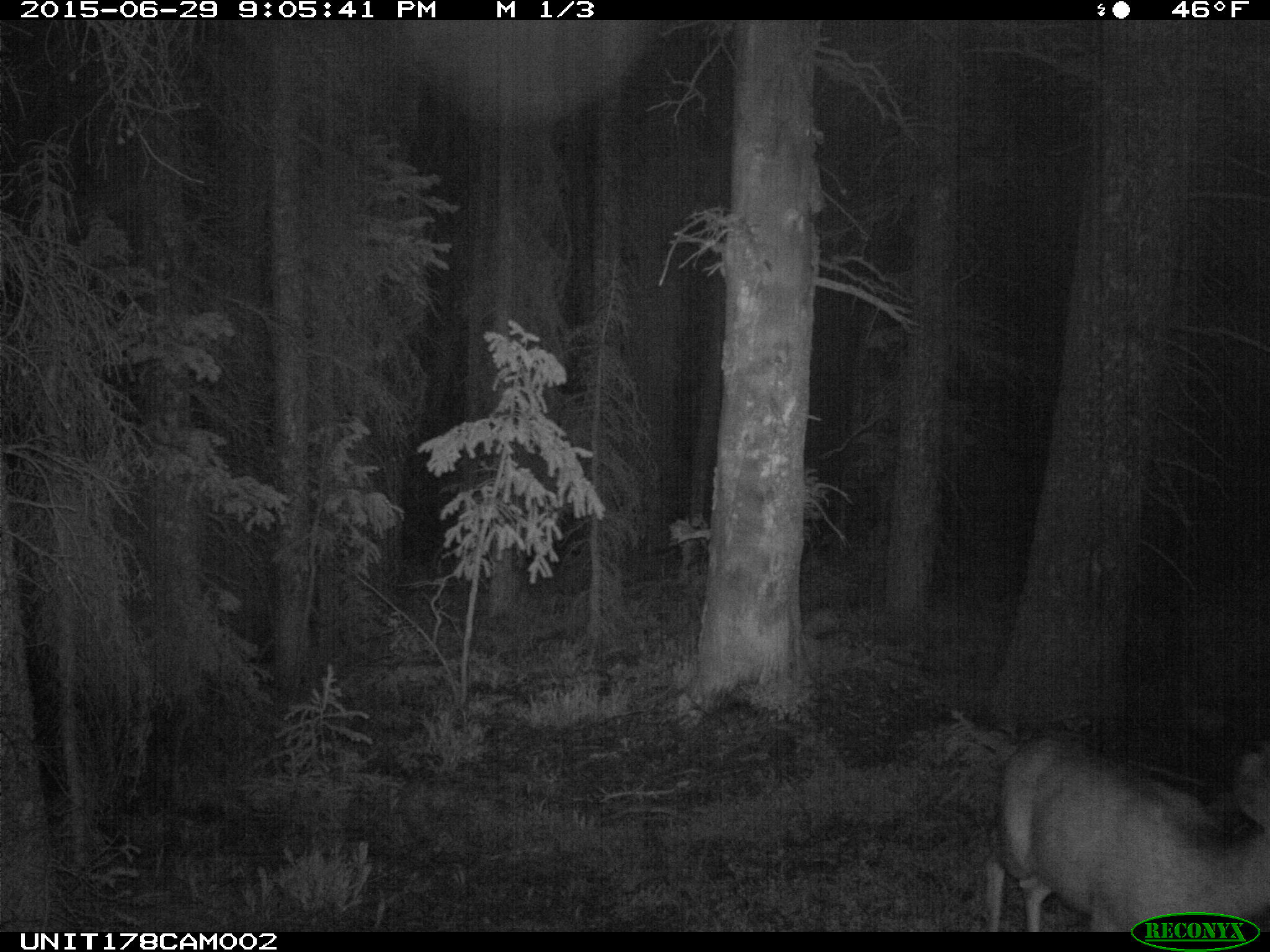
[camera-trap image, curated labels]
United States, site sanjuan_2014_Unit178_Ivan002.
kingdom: Animalia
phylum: Chordata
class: Mammalia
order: Artiodactyla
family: Cervidae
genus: Odocoileus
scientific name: Odocoileus hemionus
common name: mule deer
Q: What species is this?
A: Odocoileus hemionus (mule deer).